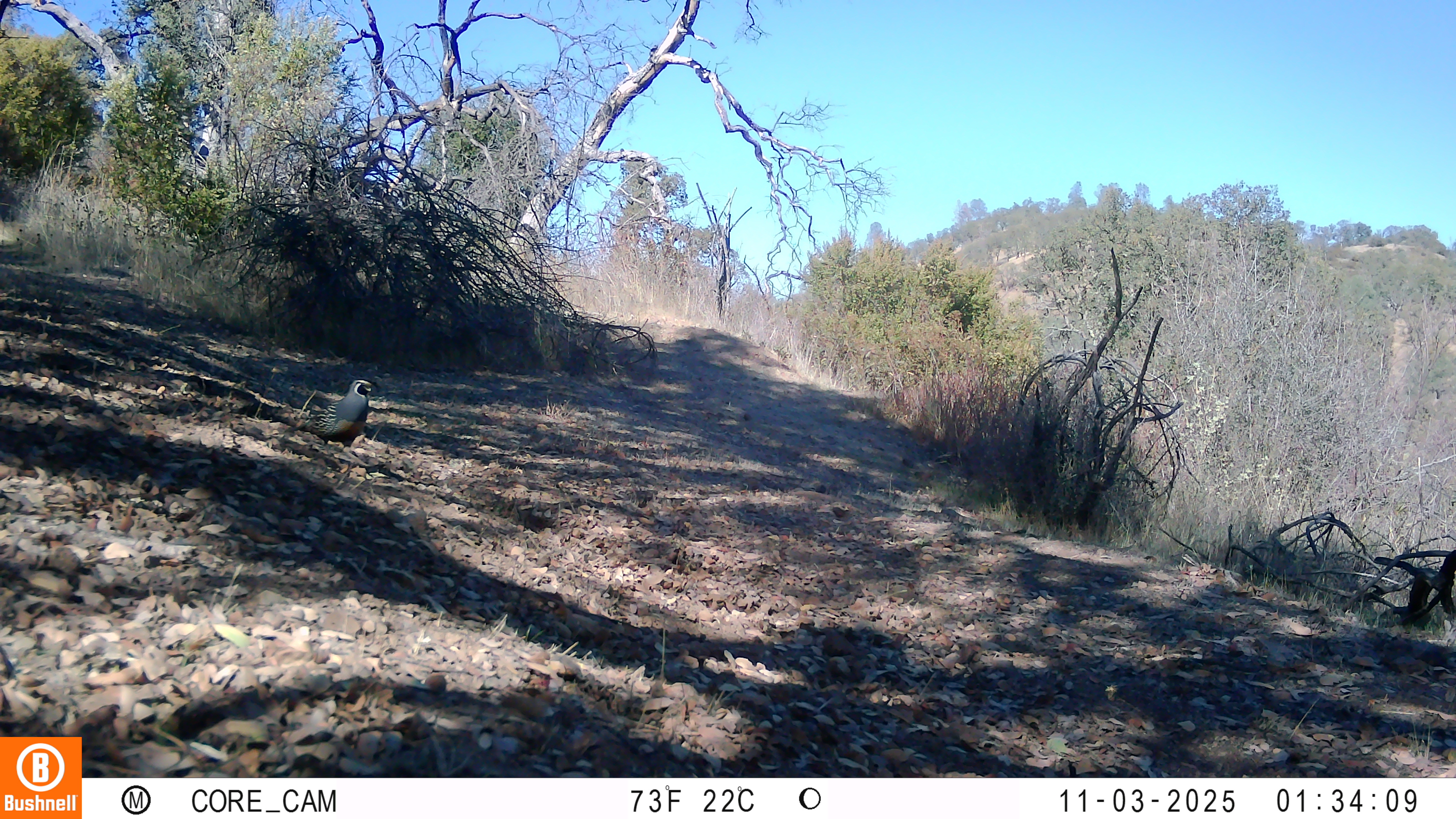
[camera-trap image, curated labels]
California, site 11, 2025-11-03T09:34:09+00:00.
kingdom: Animalia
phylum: Chordata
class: Aves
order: Galliformes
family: Odontophoridae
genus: Callipepla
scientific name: Callipepla californica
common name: california quail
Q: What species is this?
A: California quail (Callipepla californica).